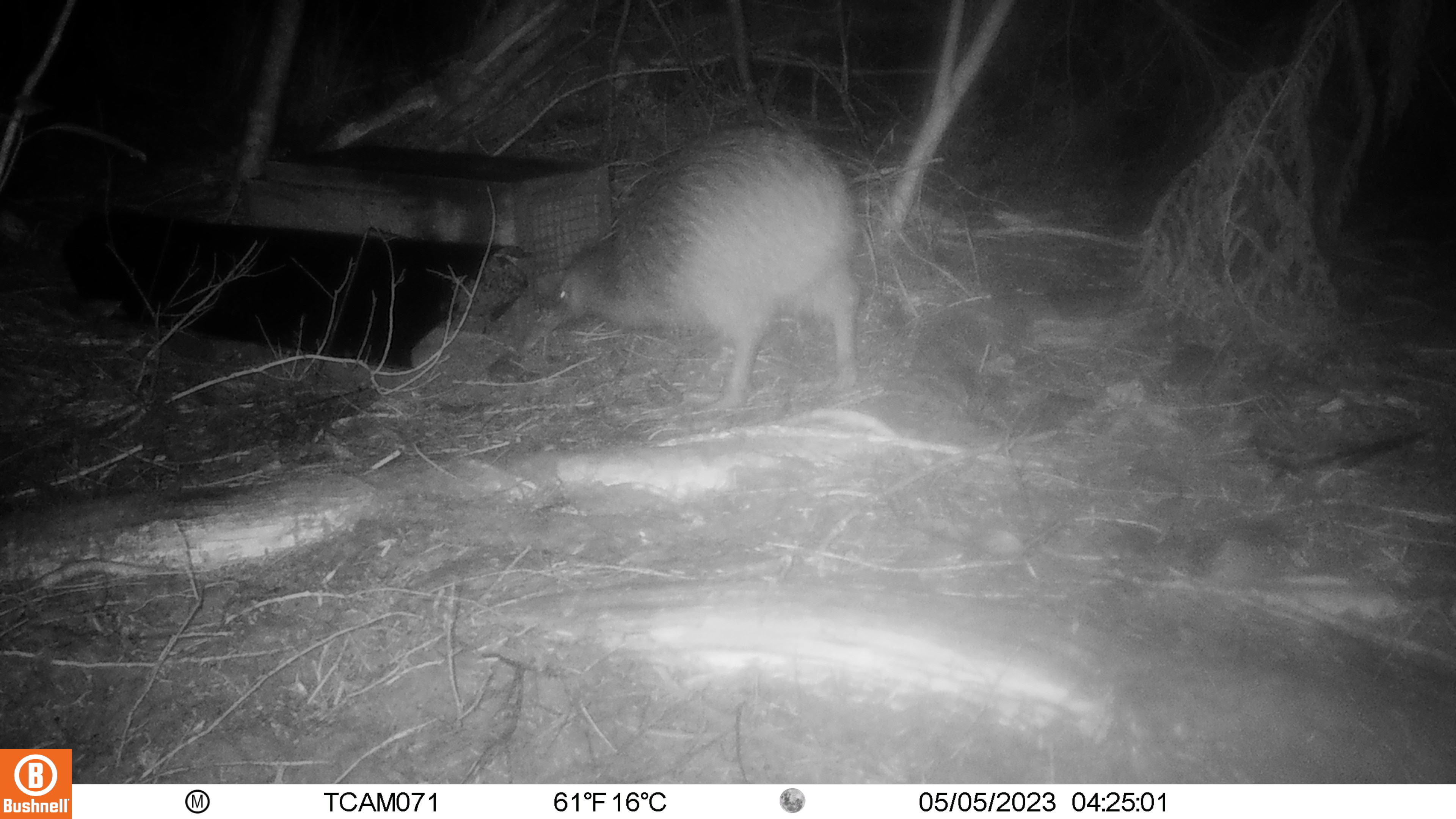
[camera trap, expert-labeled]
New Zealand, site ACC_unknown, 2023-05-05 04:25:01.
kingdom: Animalia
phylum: Chordata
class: Aves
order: Apterygiformes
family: Apterygidae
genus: Apteryx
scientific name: Apteryx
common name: kiwi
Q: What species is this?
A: Kiwi (Apteryx).